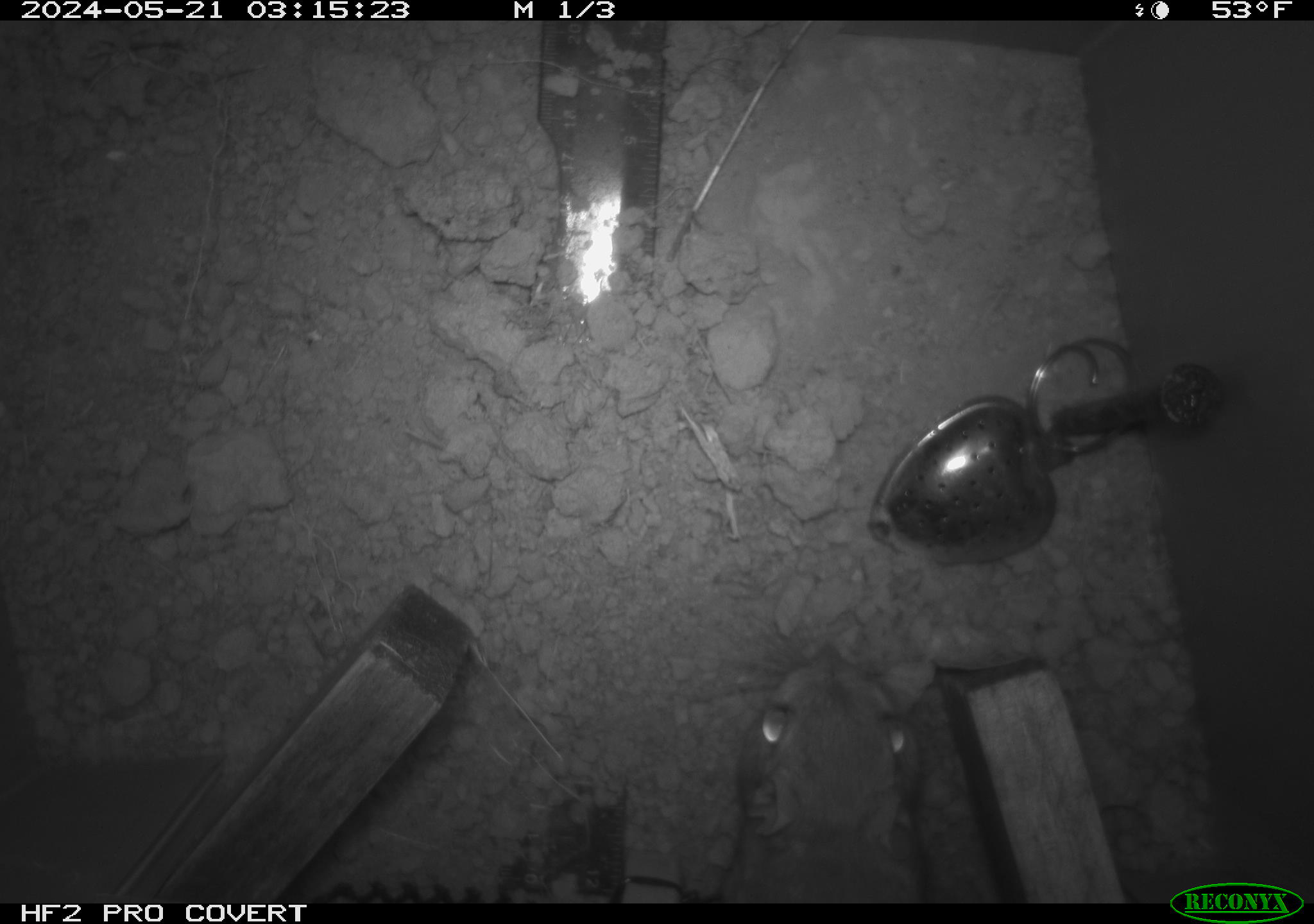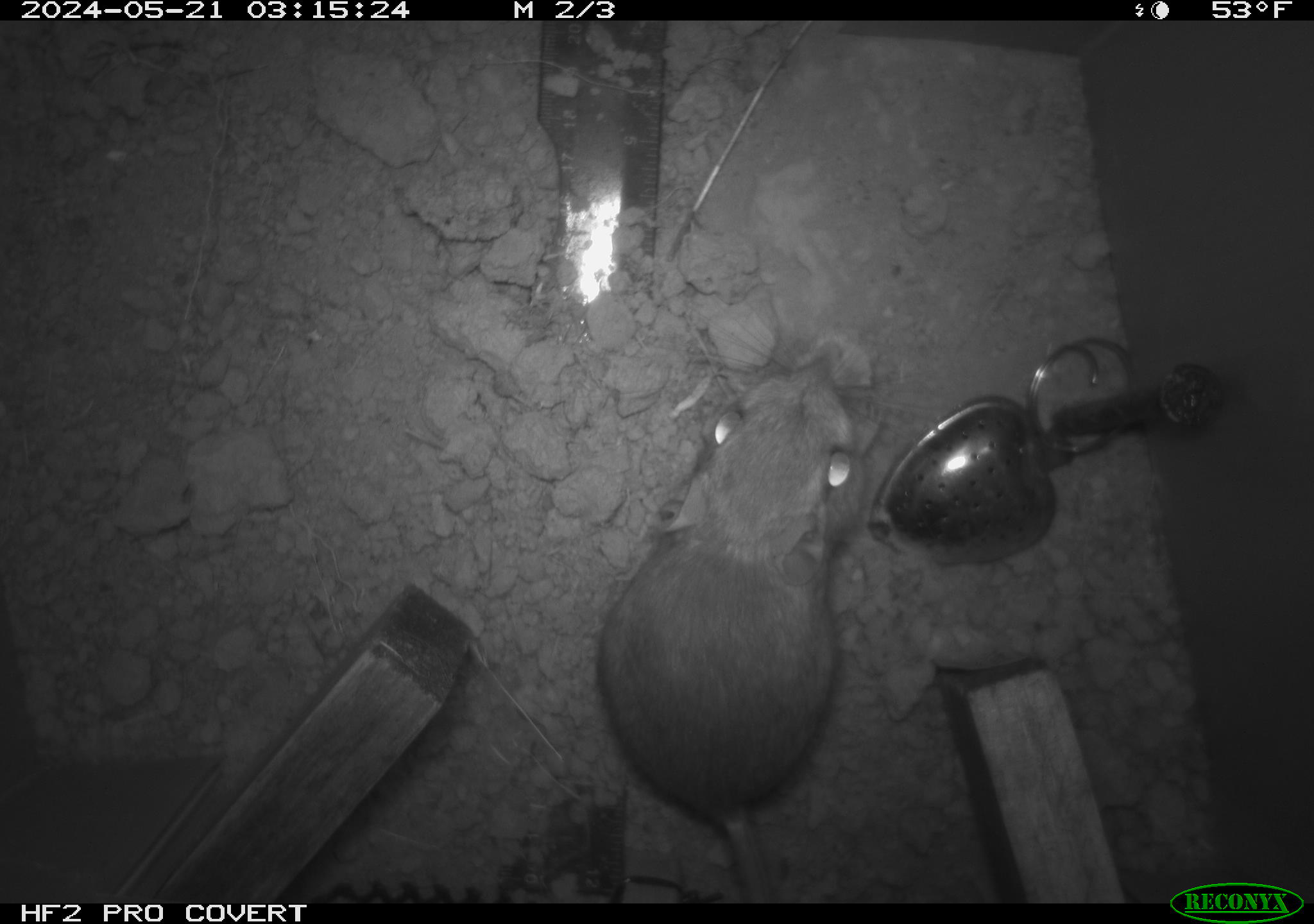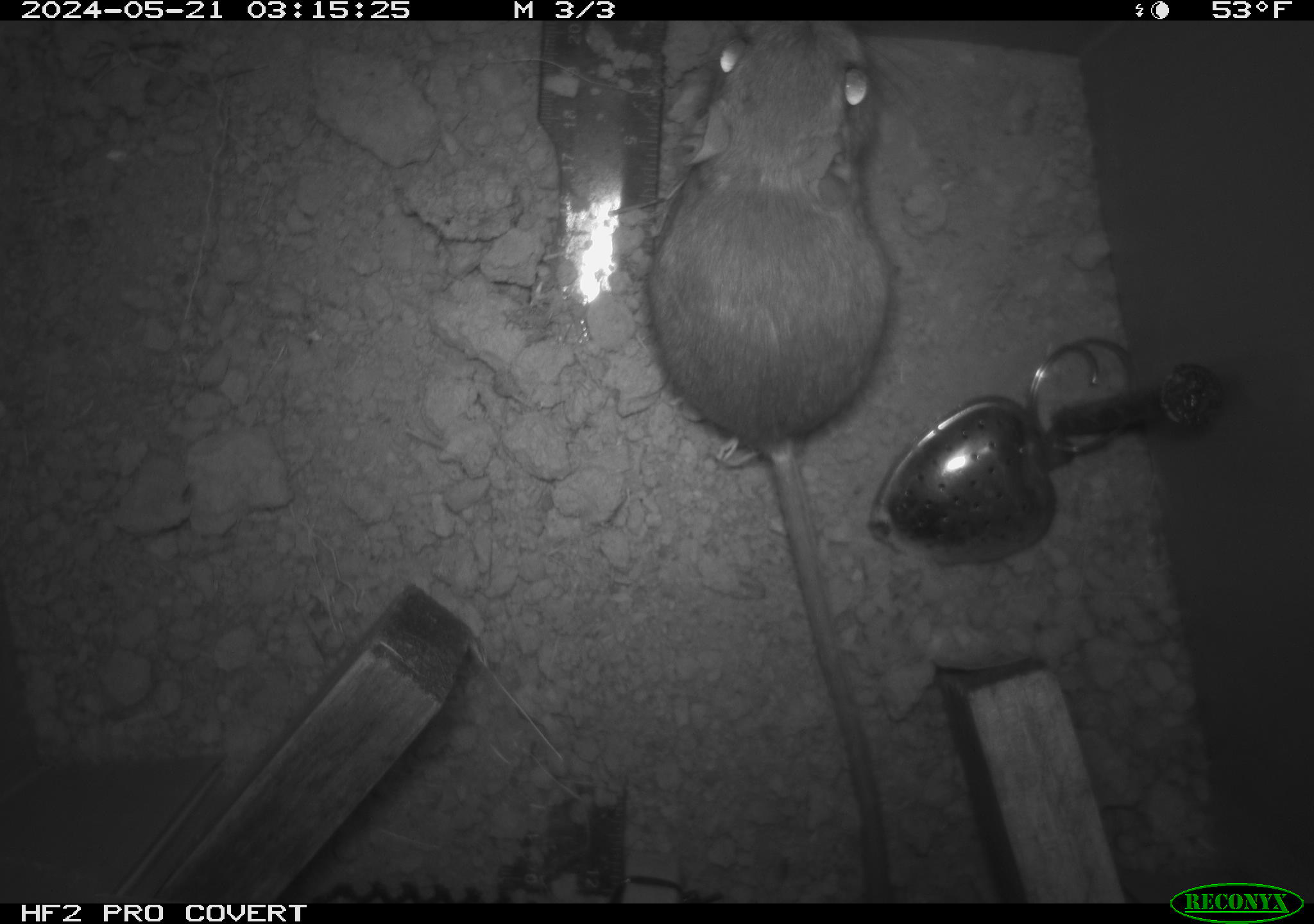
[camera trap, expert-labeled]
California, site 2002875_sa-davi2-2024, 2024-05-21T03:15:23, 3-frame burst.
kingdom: Animalia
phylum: Chordata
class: Mammalia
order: Rodentia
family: Heteromyidae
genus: Dipodomys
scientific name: Dipodomys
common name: kangaroo rats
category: dipodomys species